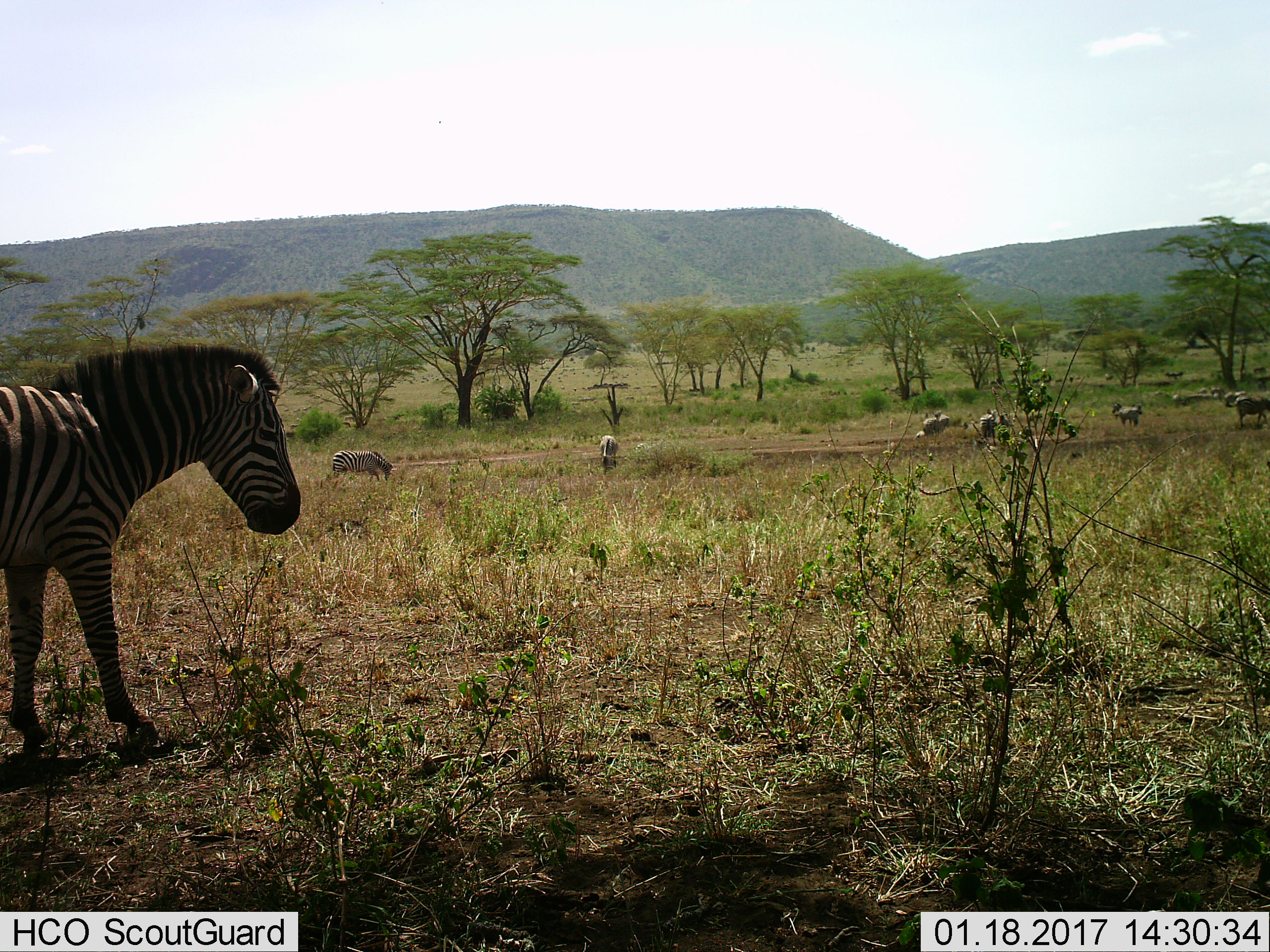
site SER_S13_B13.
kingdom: Animalia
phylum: Chordata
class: Mammalia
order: Perissodactyla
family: Equidae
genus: Equus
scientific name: Equus quagga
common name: plains zebra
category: zebraplains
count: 11-50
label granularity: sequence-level